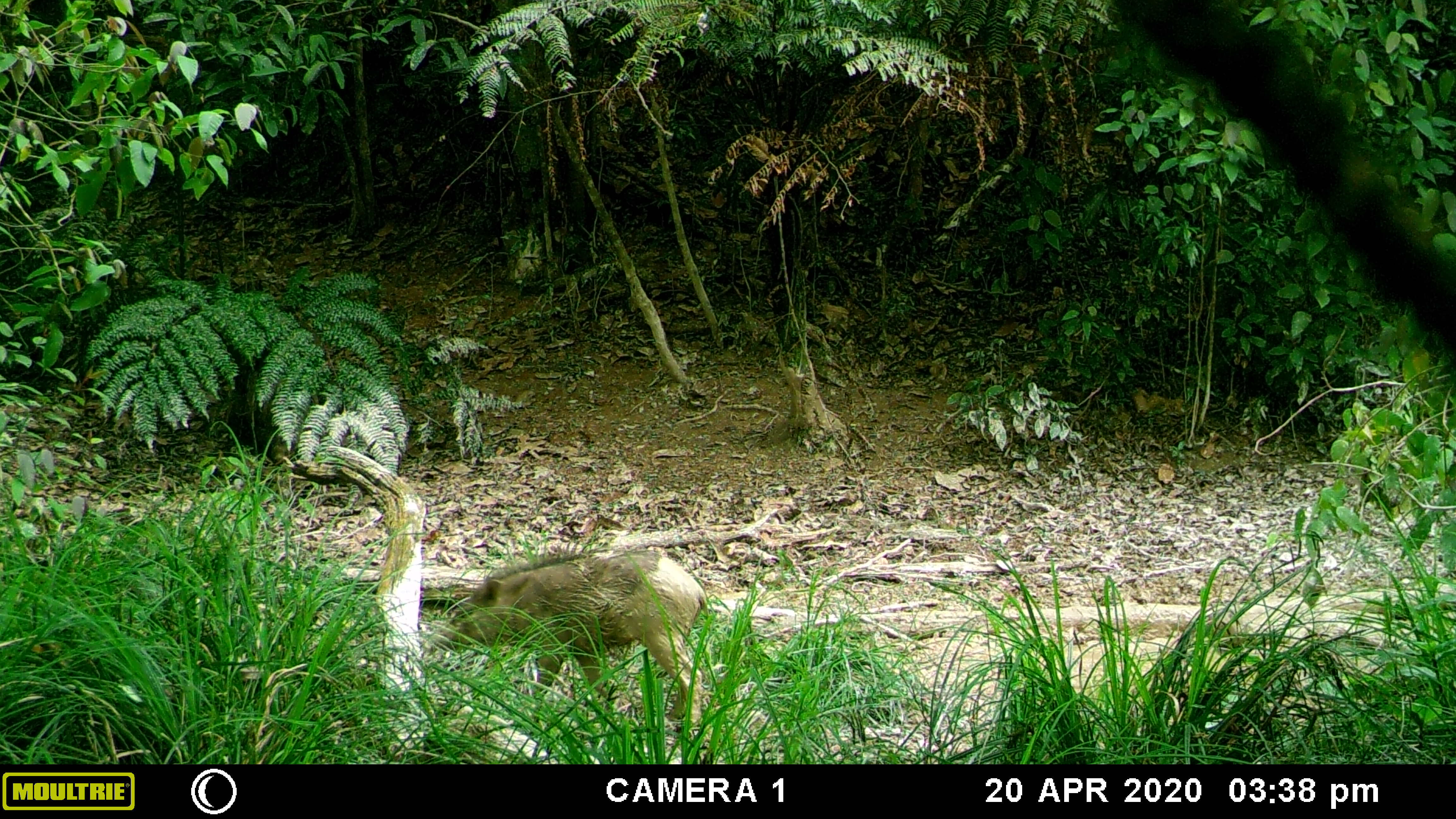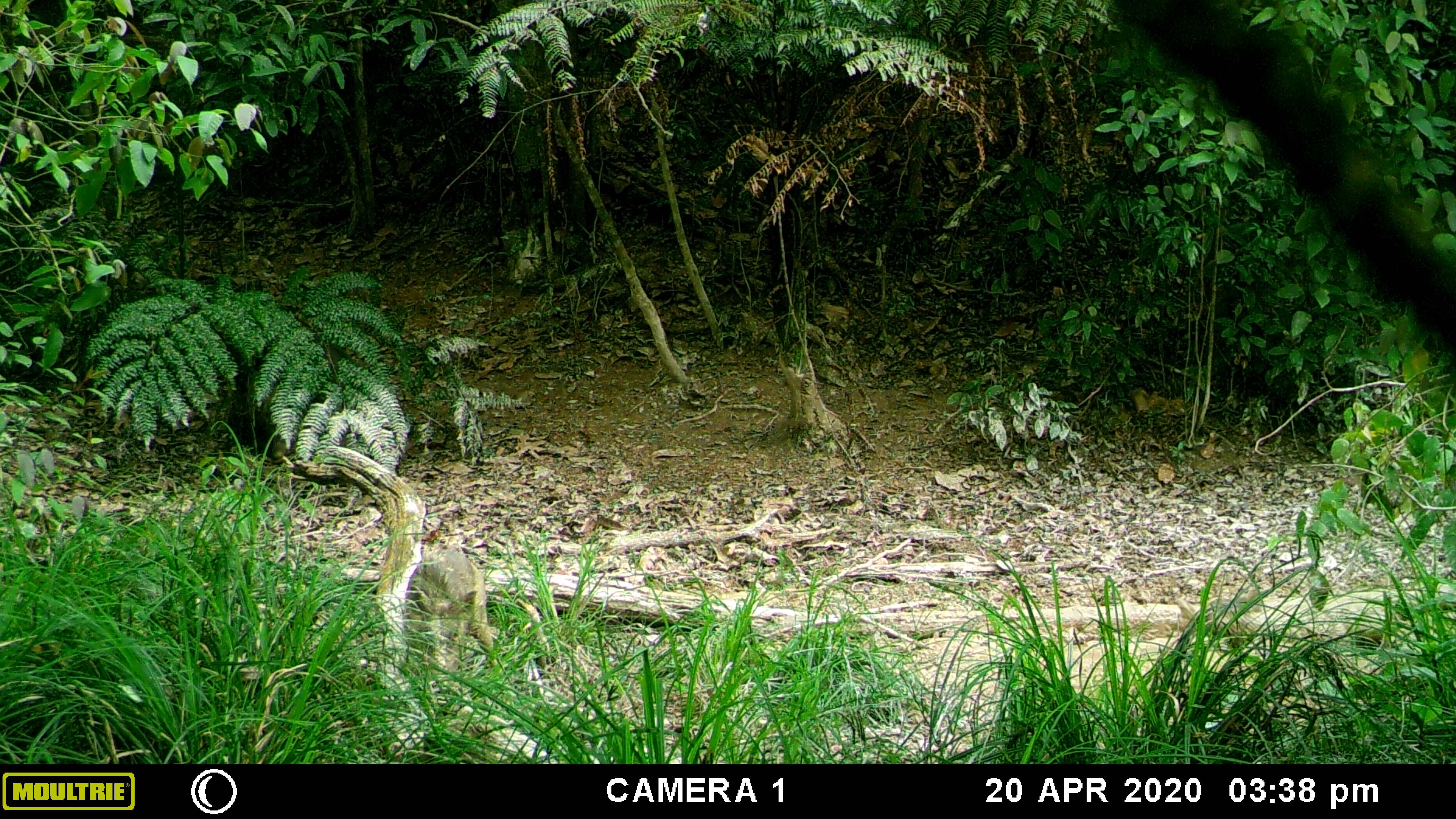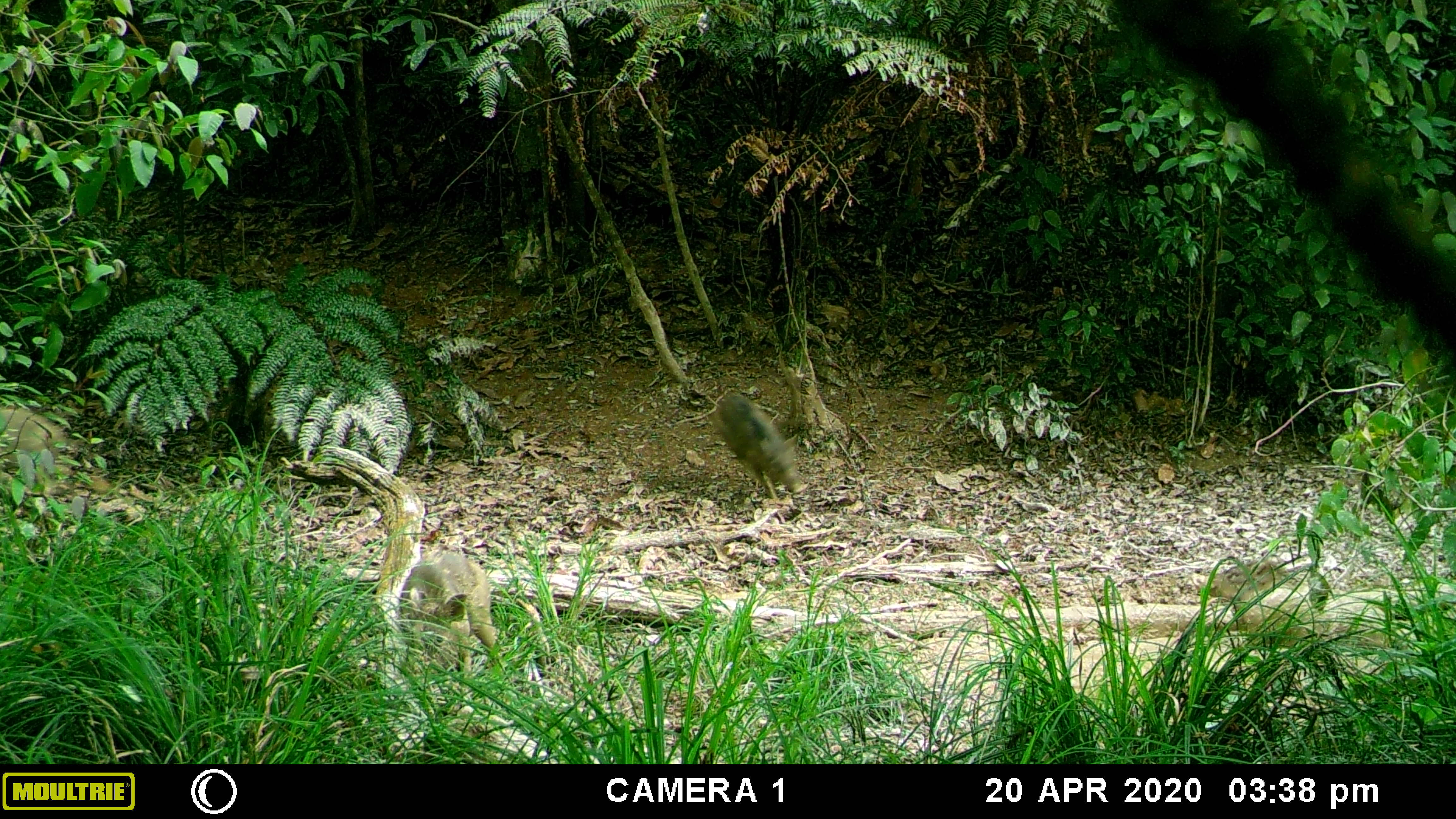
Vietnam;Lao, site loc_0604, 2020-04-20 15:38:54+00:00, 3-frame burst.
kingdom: Animalia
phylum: Chordata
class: Mammalia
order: Artiodactyla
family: Suidae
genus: Sus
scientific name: Sus scrofa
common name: eurasian wild pig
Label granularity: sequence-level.